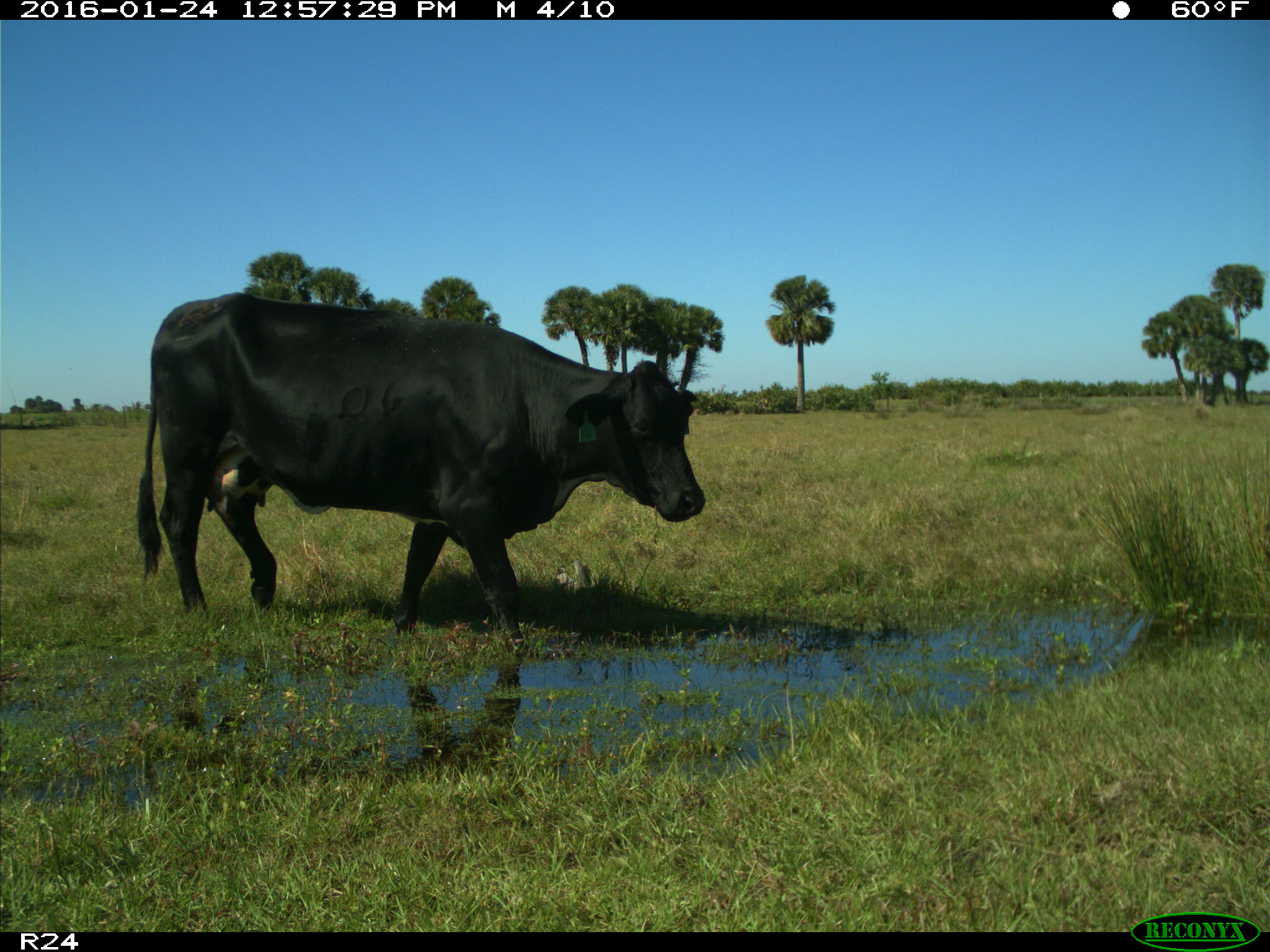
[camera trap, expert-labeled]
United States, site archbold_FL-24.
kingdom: Animalia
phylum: Chordata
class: Mammalia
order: Artiodactyla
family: Bovidae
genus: Bos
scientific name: Bos taurus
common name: domestic cow